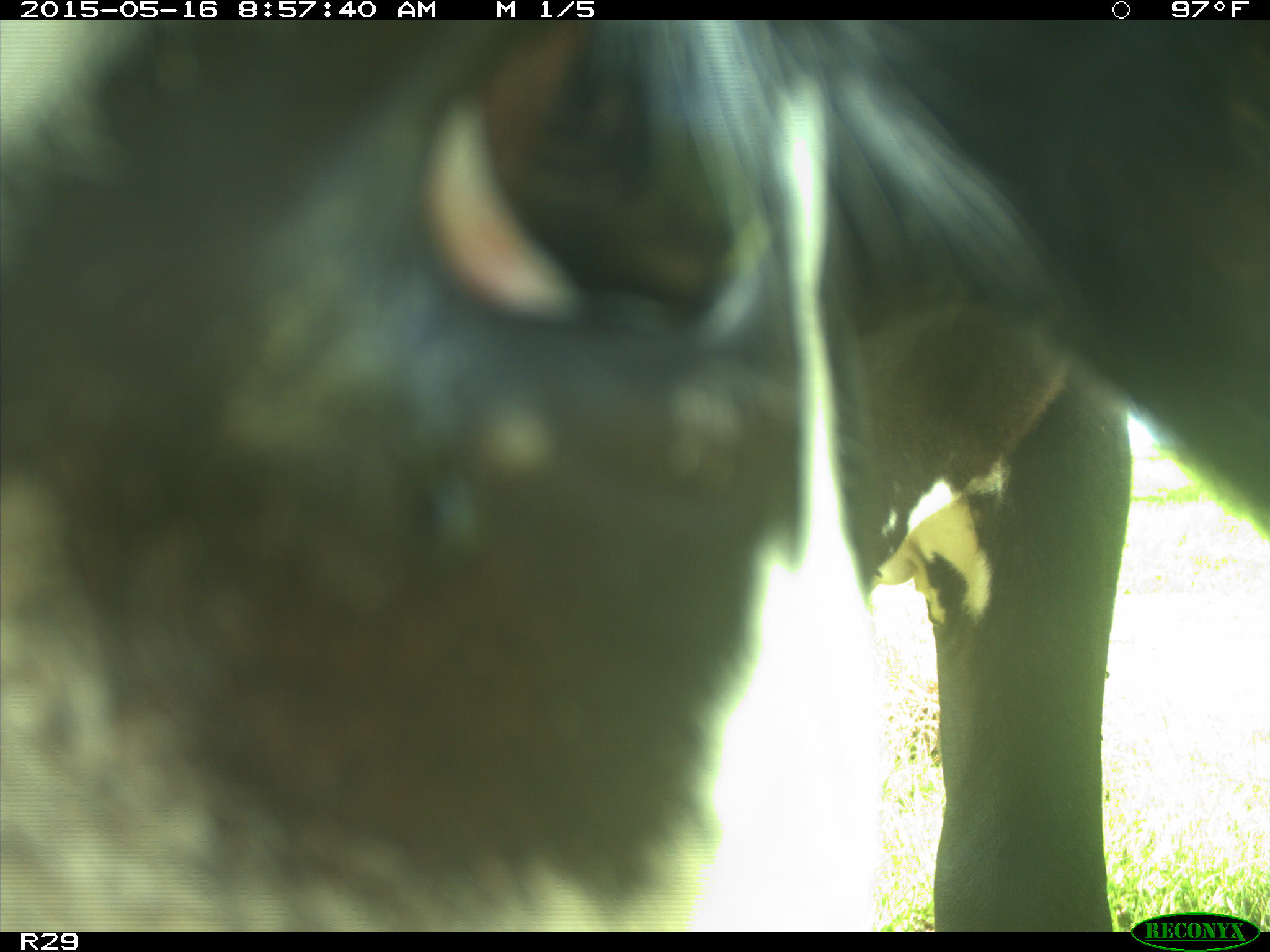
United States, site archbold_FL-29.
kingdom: Animalia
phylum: Chordata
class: Mammalia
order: Artiodactyla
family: Bovidae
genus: Bos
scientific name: Bos taurus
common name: domestic cow